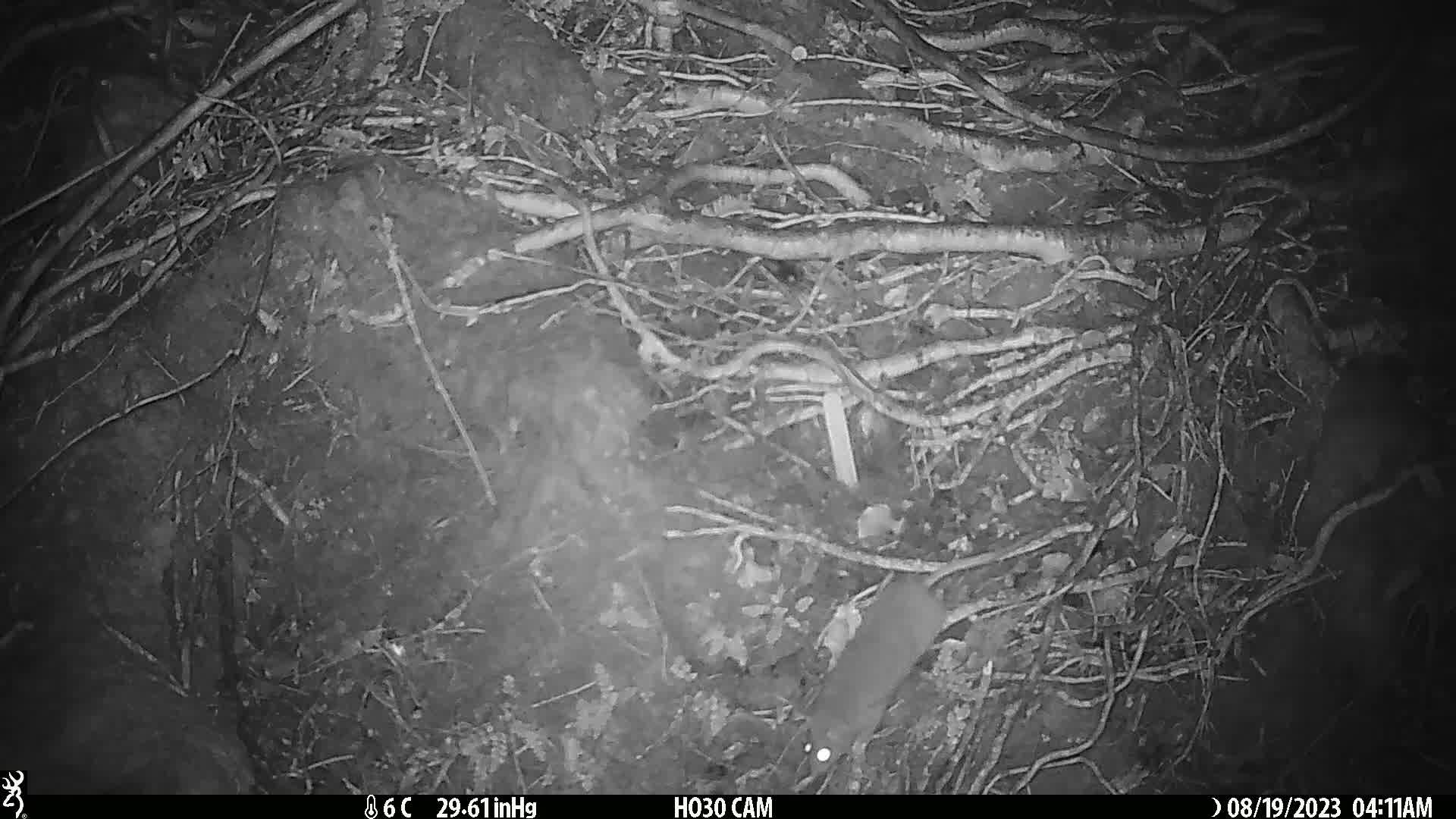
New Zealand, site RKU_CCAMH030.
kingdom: Animalia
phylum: Chordata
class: Mammalia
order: Rodentia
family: Muridae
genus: Rattus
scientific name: Rattus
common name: rat